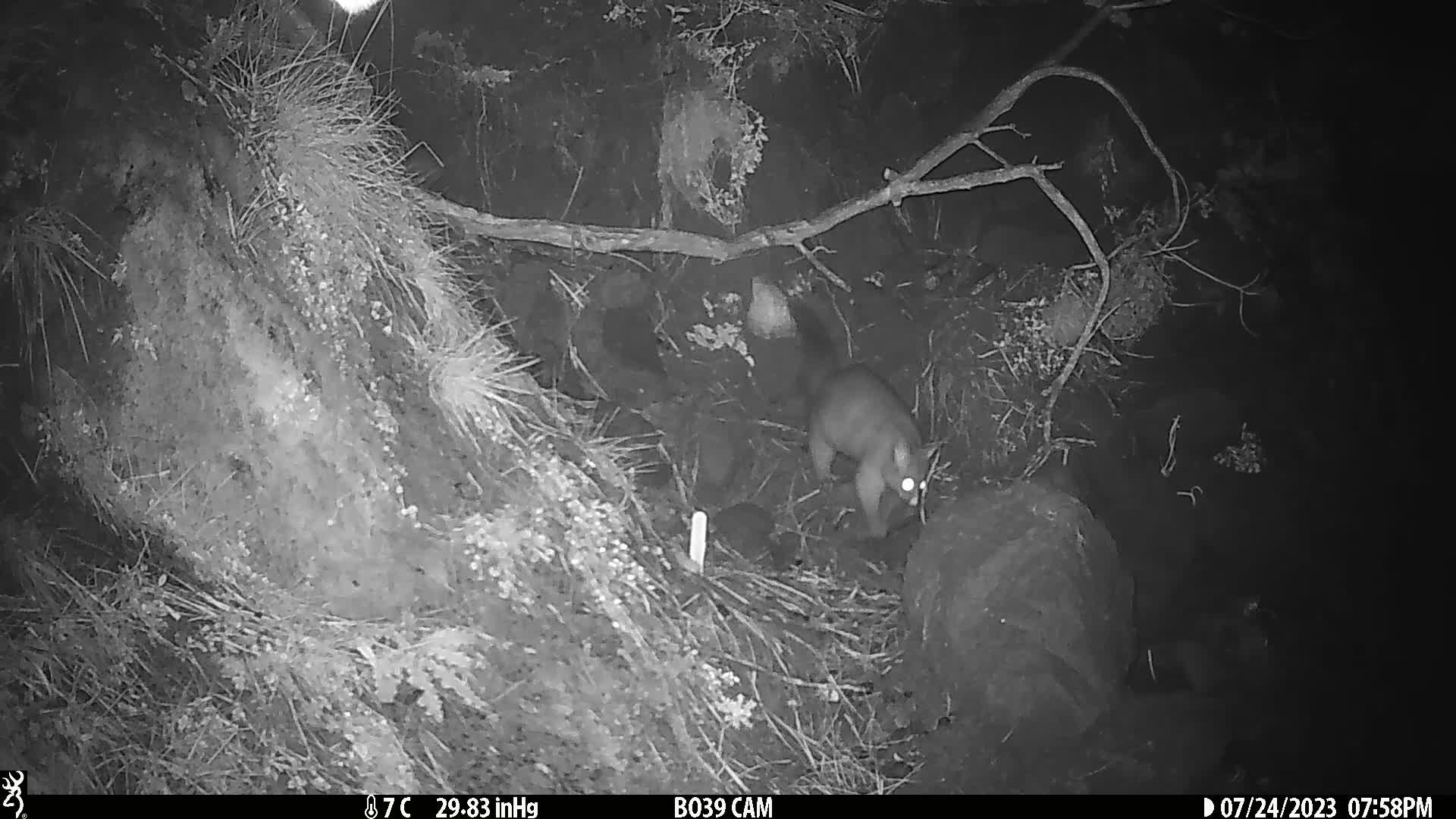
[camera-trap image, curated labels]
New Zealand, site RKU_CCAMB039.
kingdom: Animalia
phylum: Chordata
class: Mammalia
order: Diprotodontia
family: Phalangeridae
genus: Trichosurus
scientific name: Trichosurus vulpecula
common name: common brushtail possum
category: possum